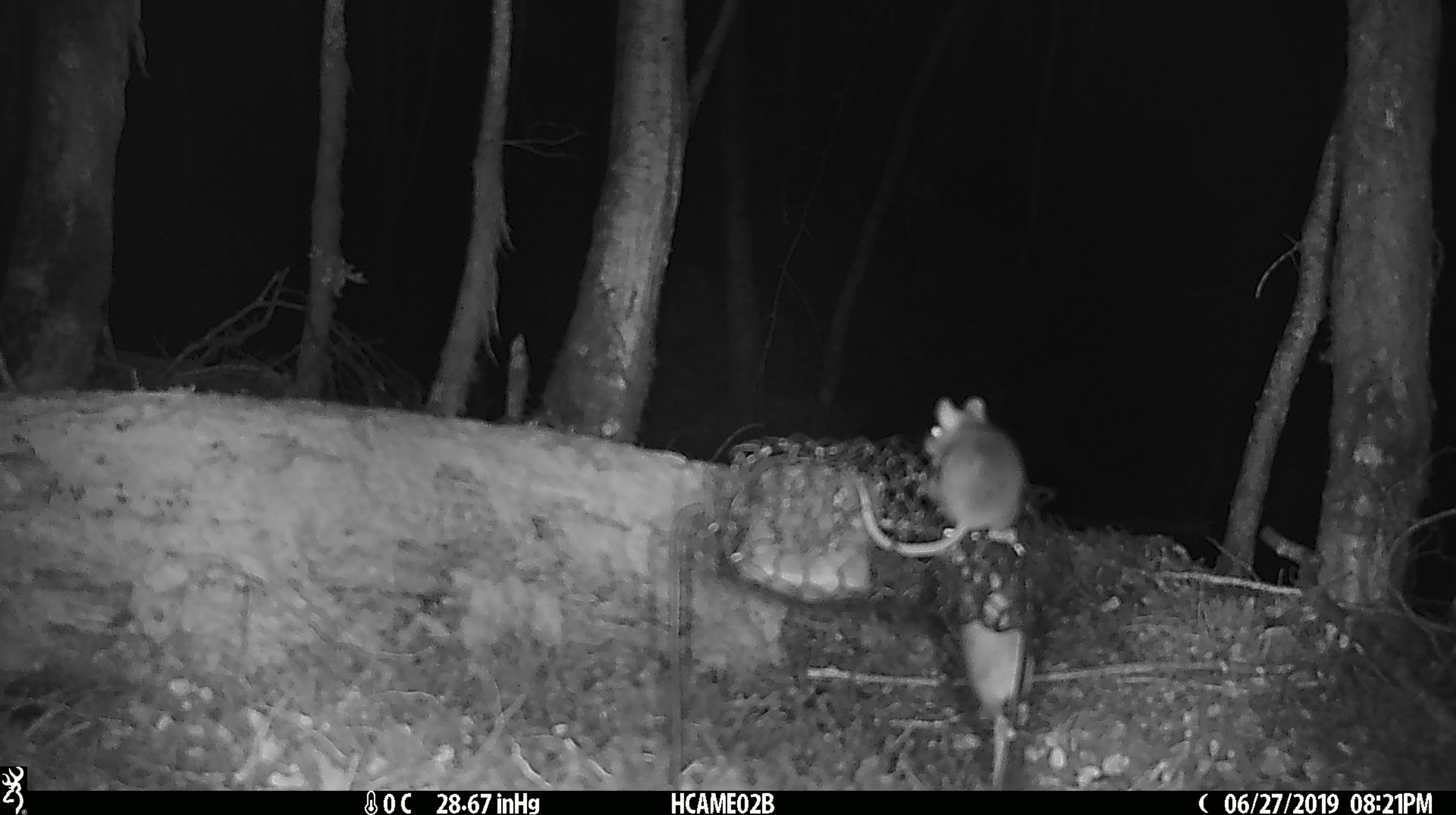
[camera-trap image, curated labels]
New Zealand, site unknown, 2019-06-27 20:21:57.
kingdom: Animalia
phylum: Chordata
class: Mammalia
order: Rodentia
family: Muridae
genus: Mus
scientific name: Mus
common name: mouse